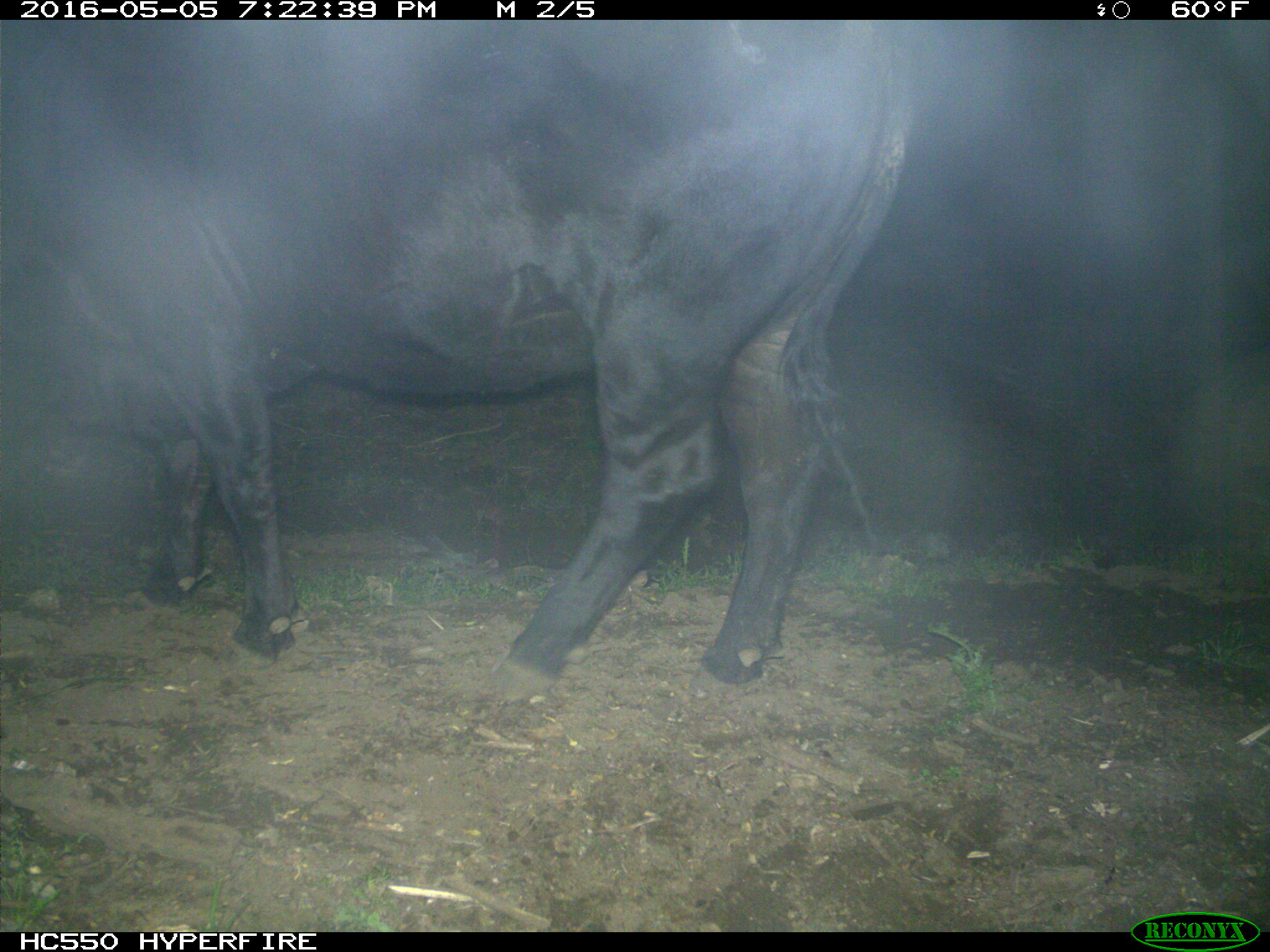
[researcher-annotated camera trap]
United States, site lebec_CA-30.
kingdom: Animalia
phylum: Chordata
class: Mammalia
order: Artiodactyla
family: Bovidae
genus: Bos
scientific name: Bos taurus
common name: domestic cow